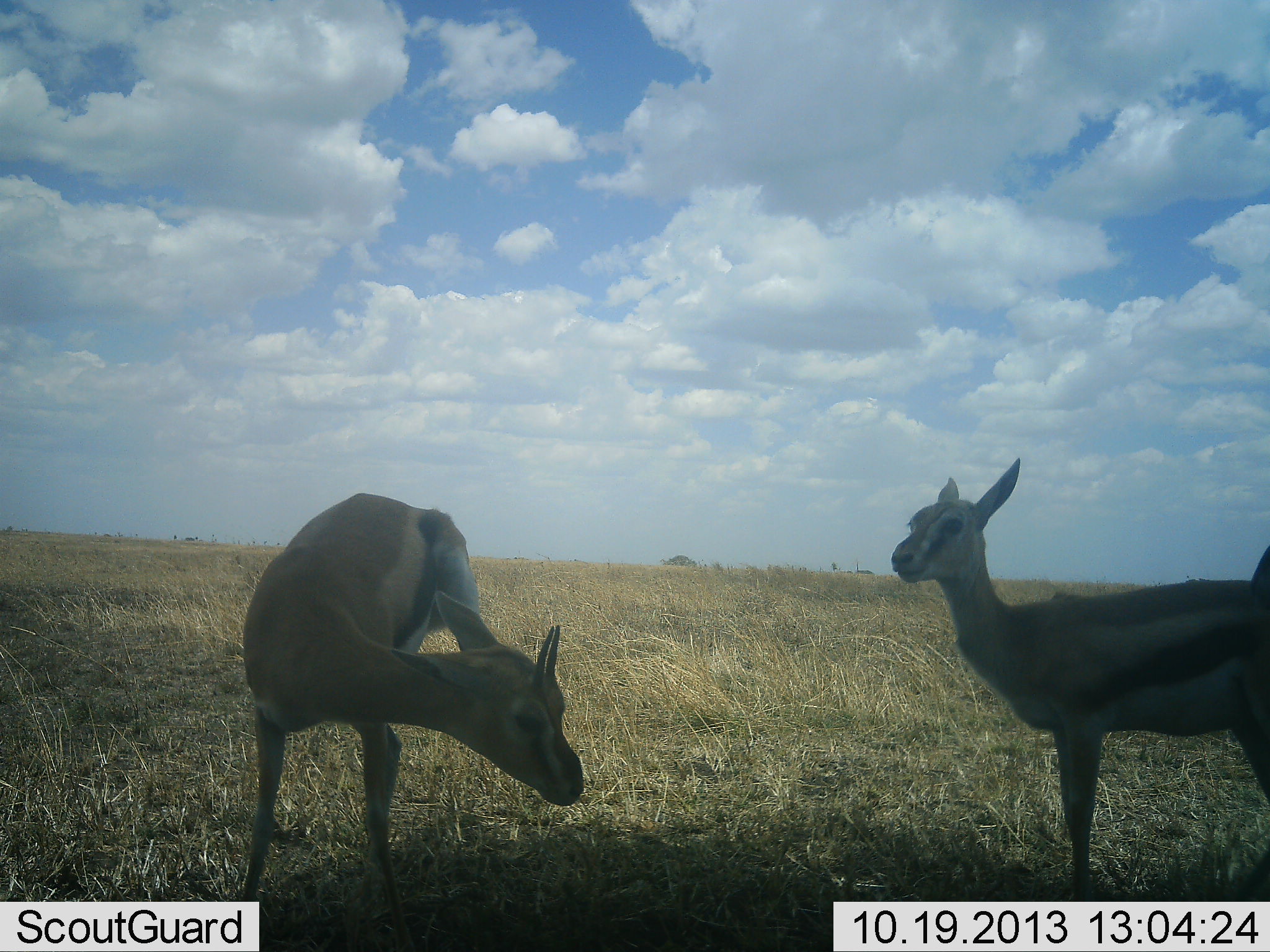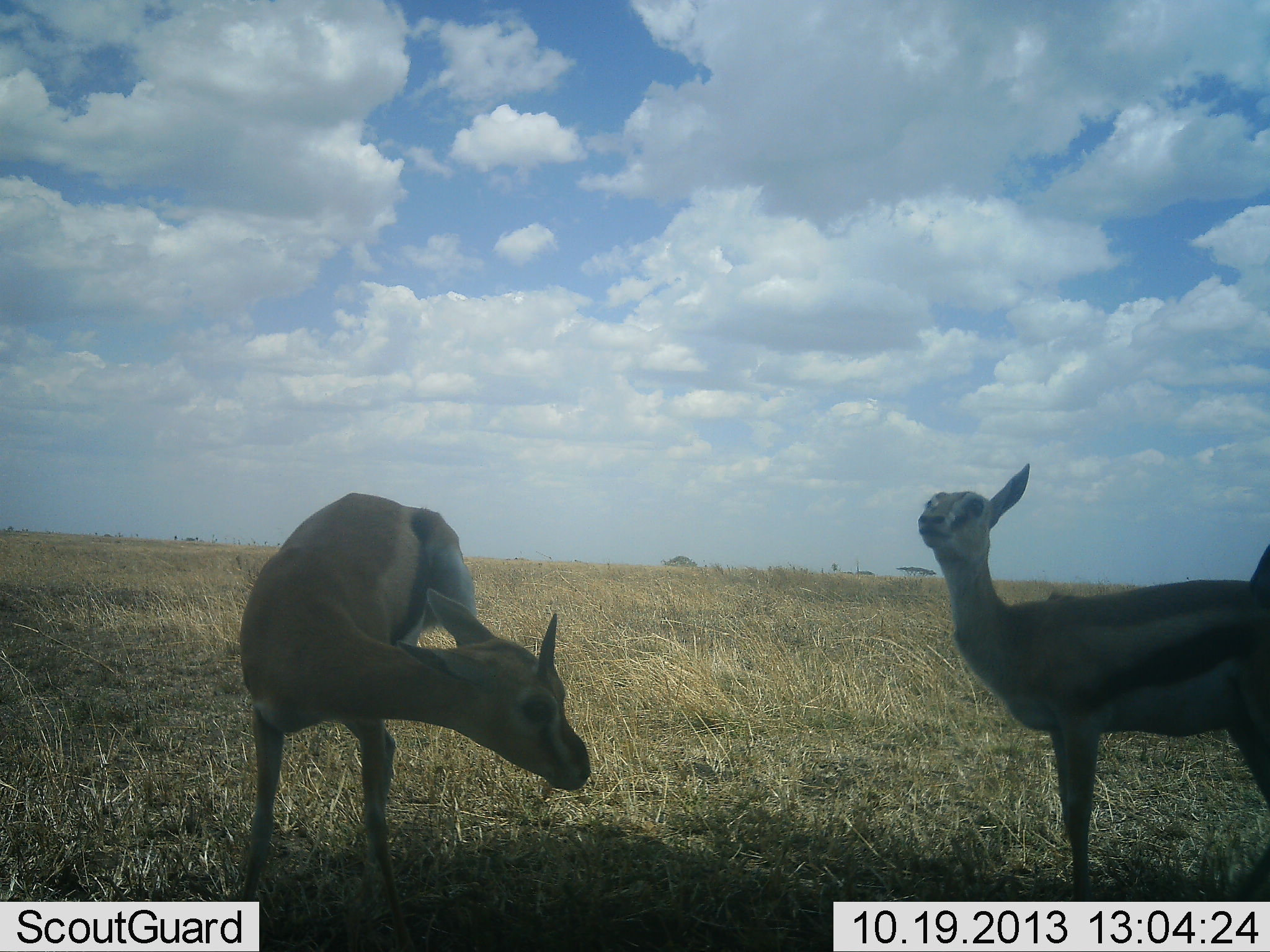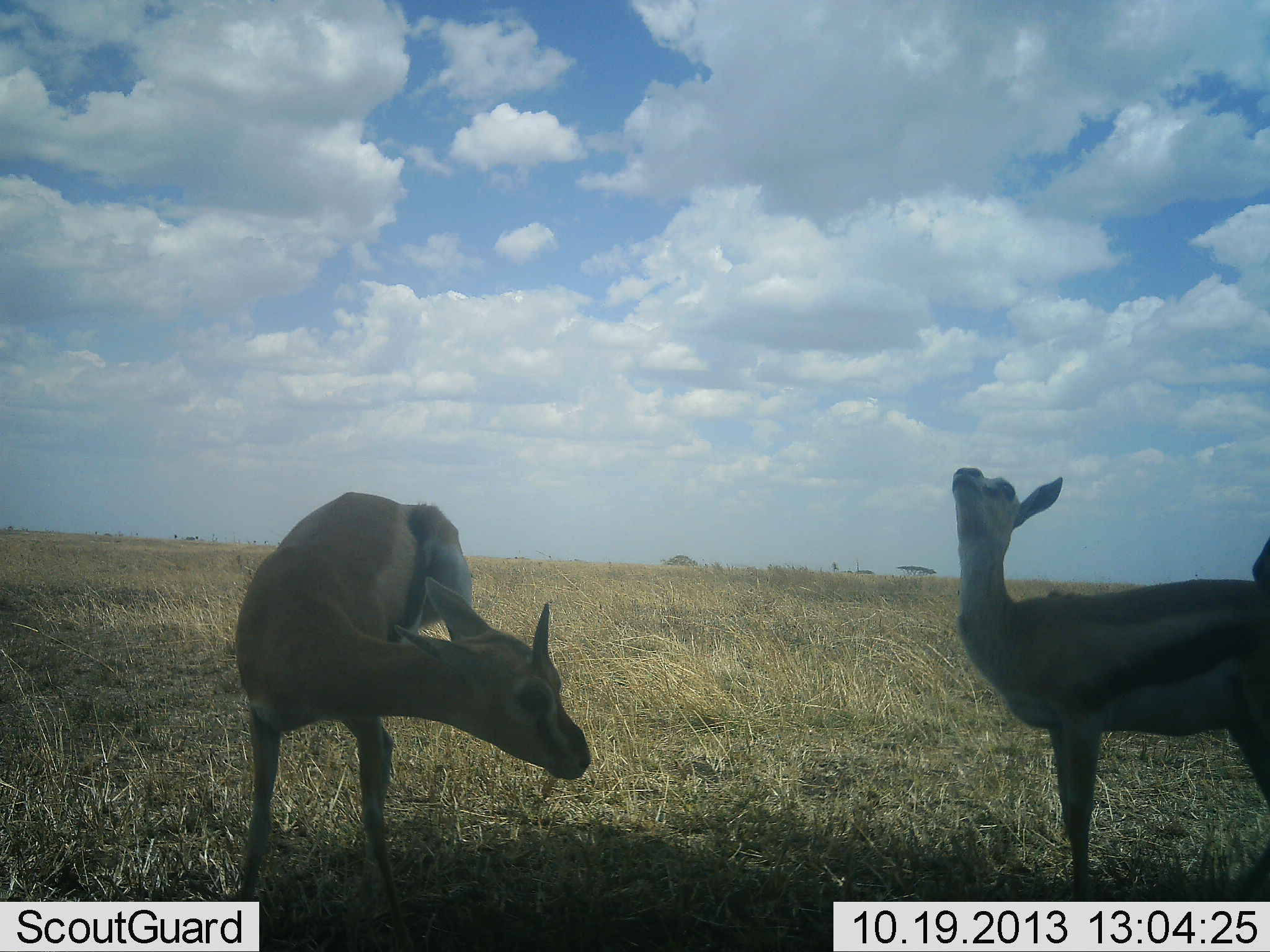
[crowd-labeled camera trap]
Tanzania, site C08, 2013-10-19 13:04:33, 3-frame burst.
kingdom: Animalia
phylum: Chordata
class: Mammalia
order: Artiodactyla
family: Bovidae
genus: Eudorcas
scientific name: Eudorcas thomsonii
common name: thomson's gazelle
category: gazellethomsons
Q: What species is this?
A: Gazellethomsons (thomson's gazelle) (Eudorcas thomsonii).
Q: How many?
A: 2.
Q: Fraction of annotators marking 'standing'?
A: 79%.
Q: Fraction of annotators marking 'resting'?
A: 3%.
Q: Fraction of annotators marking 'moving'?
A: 10%.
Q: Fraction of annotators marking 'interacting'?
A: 17%.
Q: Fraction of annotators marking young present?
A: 3%.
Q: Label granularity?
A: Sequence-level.